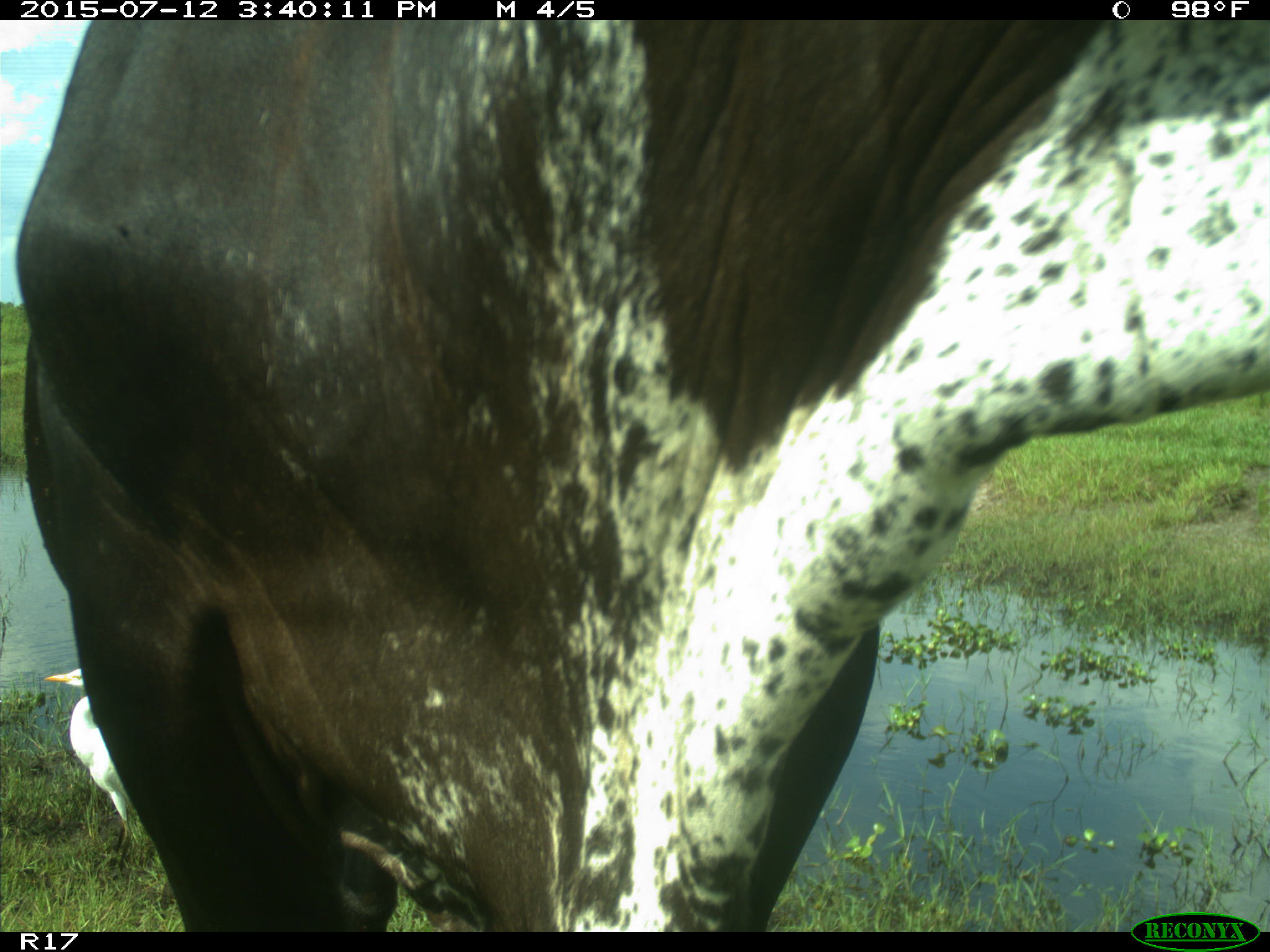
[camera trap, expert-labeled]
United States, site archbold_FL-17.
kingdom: Animalia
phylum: Chordata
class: Mammalia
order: Artiodactyla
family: Bovidae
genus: Bos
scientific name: Bos taurus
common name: domestic cow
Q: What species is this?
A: Bos taurus (domestic cow).